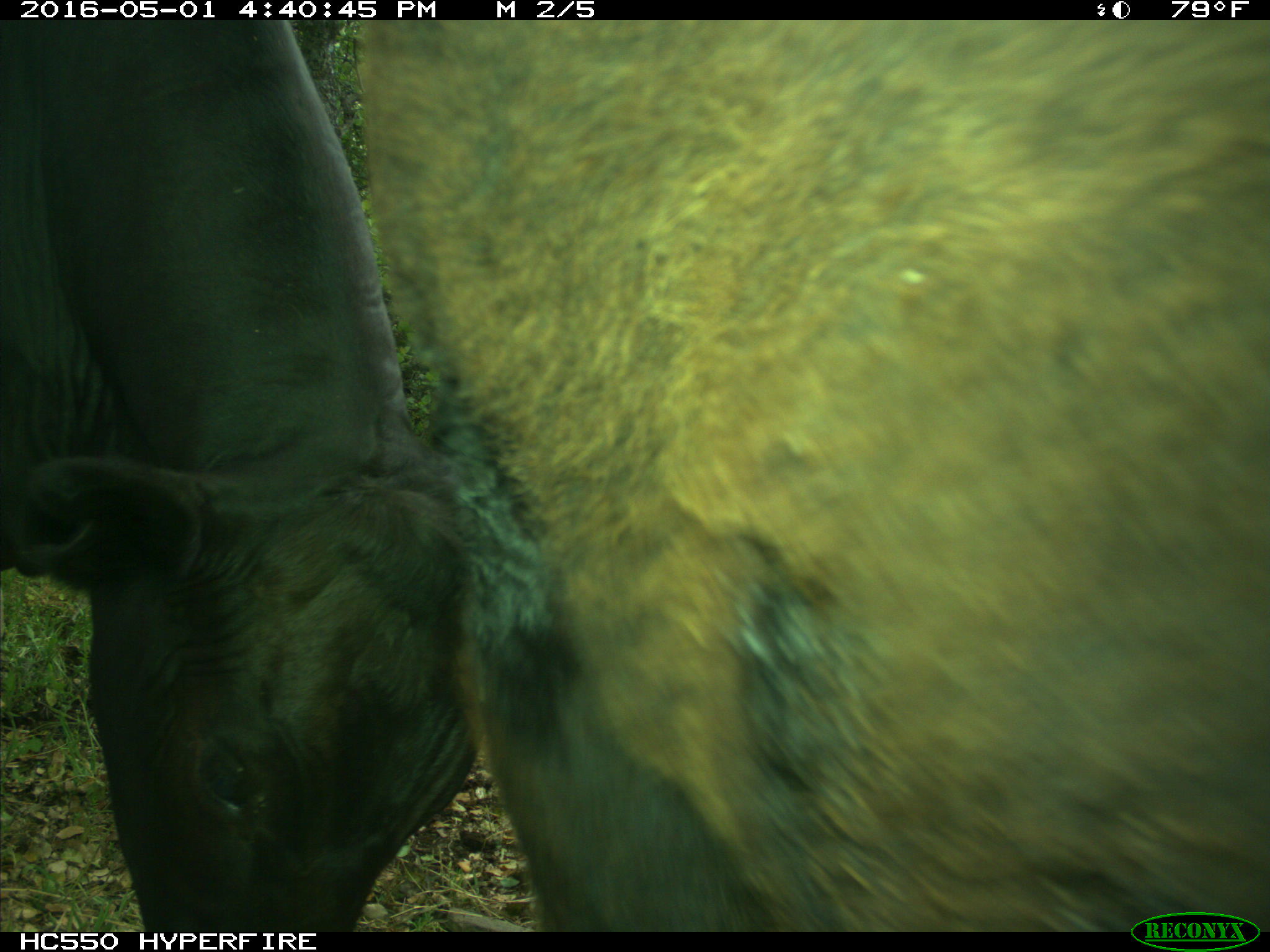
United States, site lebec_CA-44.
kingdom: Animalia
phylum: Chordata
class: Mammalia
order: Artiodactyla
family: Bovidae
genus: Bos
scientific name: Bos taurus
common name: domestic cow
Bos taurus (domestic cow).